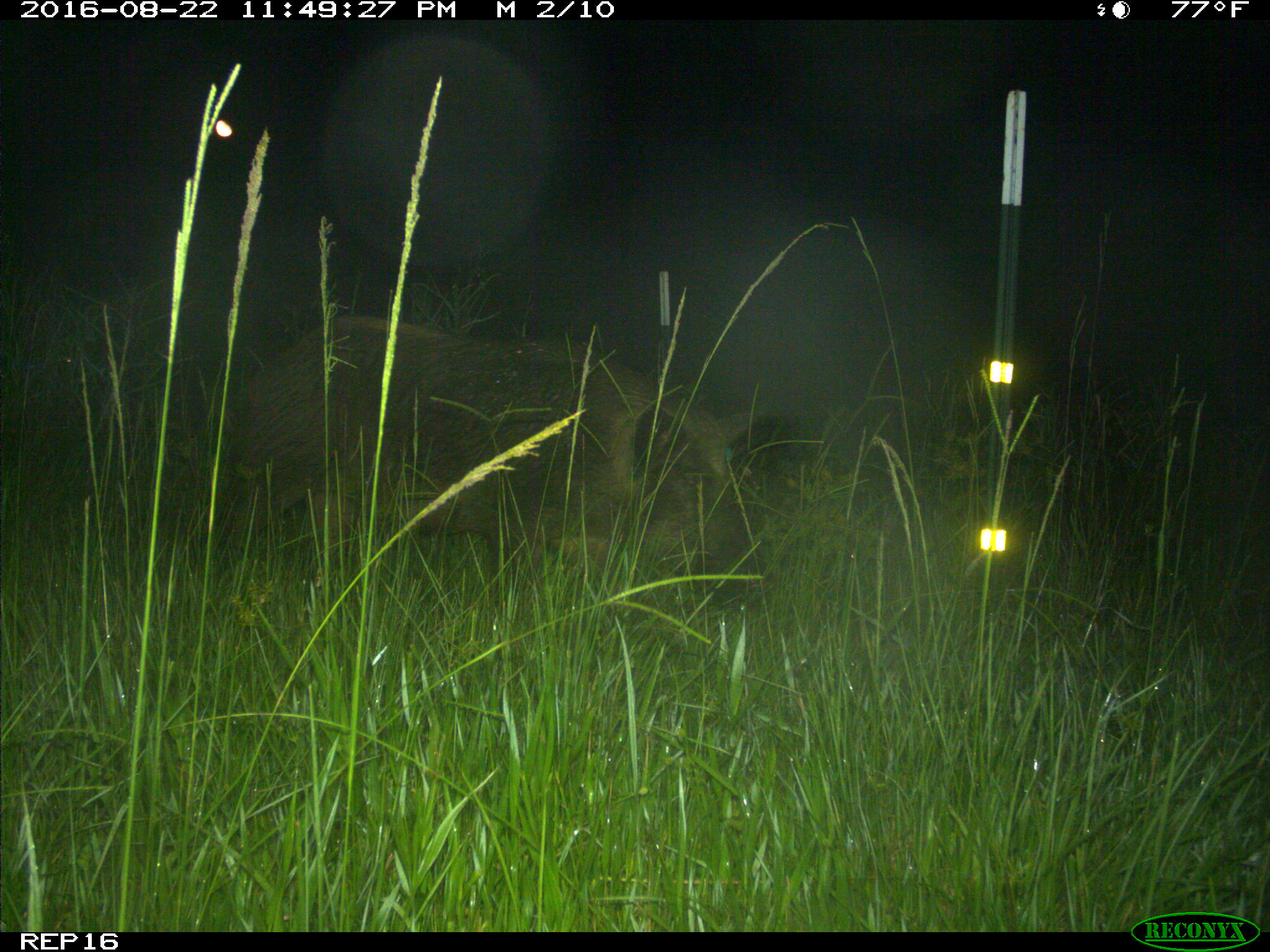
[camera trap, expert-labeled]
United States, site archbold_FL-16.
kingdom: Animalia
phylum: Chordata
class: Mammalia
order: Artiodactyla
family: Suidae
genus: Sus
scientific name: Sus scrofa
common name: wild boar